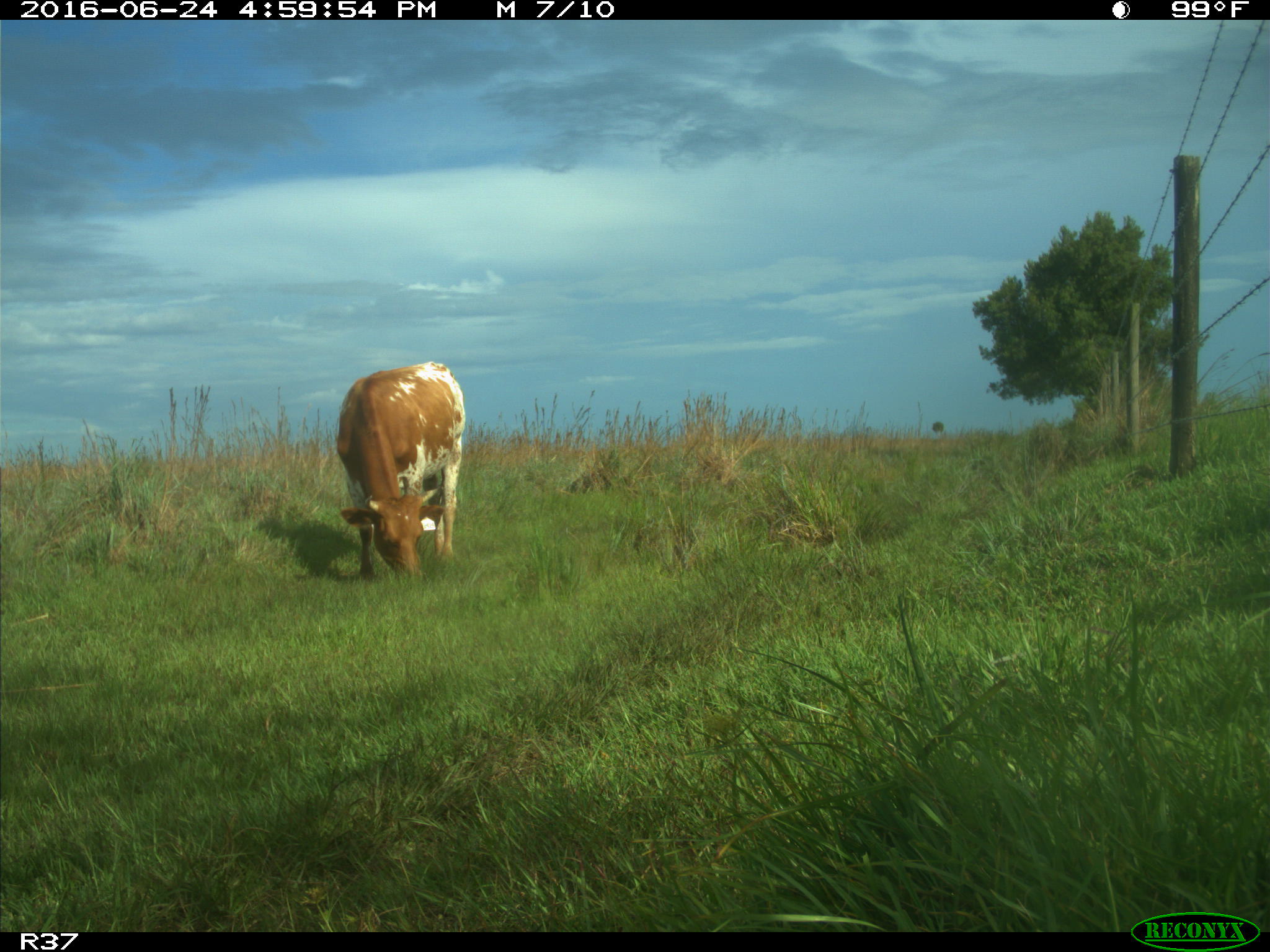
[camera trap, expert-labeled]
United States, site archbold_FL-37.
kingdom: Animalia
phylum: Chordata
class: Mammalia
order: Artiodactyla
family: Bovidae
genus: Bos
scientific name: Bos taurus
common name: domestic cow